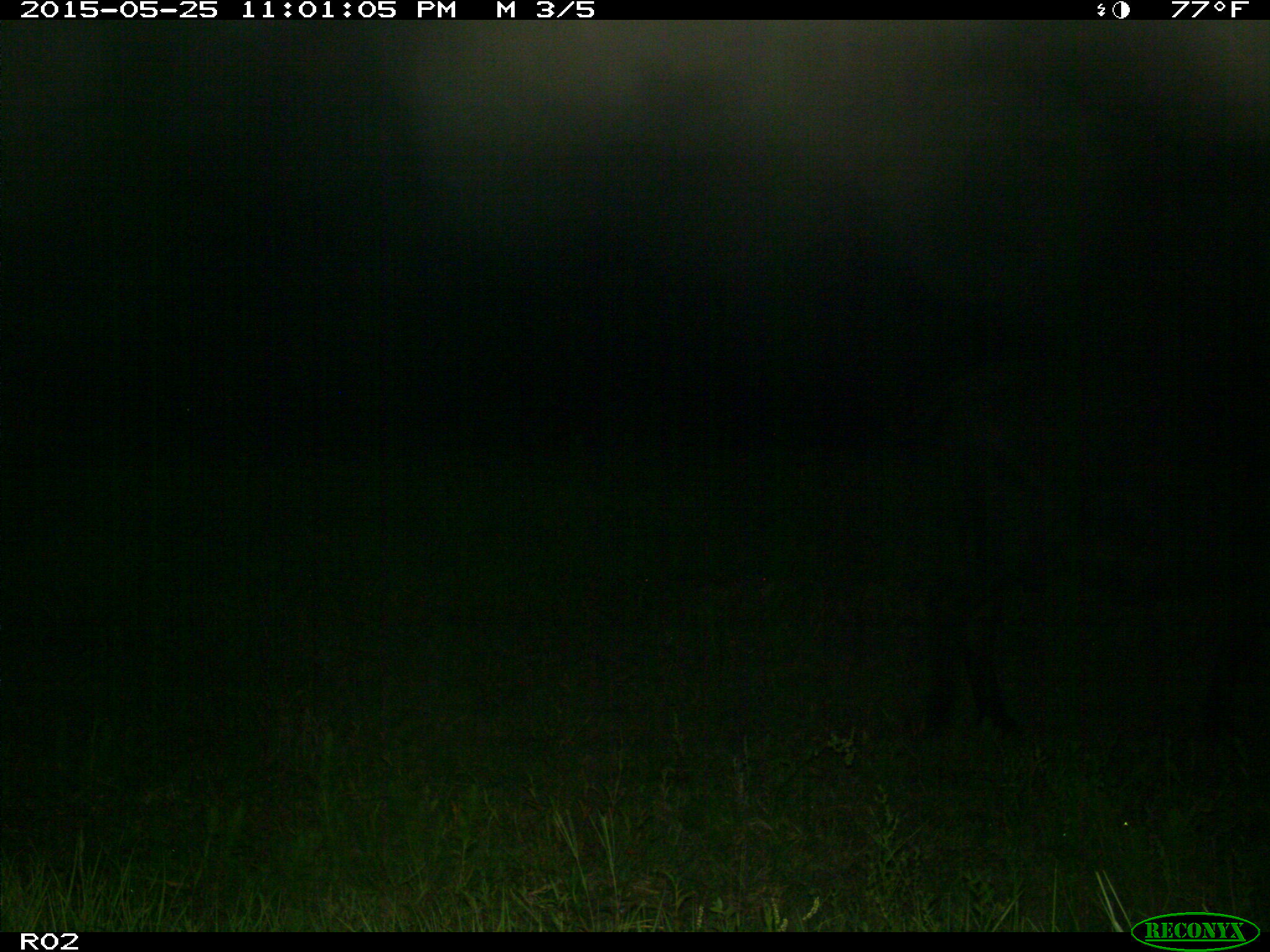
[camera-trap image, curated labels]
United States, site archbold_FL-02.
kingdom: Animalia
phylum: Chordata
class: Mammalia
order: Artiodactyla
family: Bovidae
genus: Bos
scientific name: Bos taurus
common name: domestic cow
Bos taurus (domestic cow).